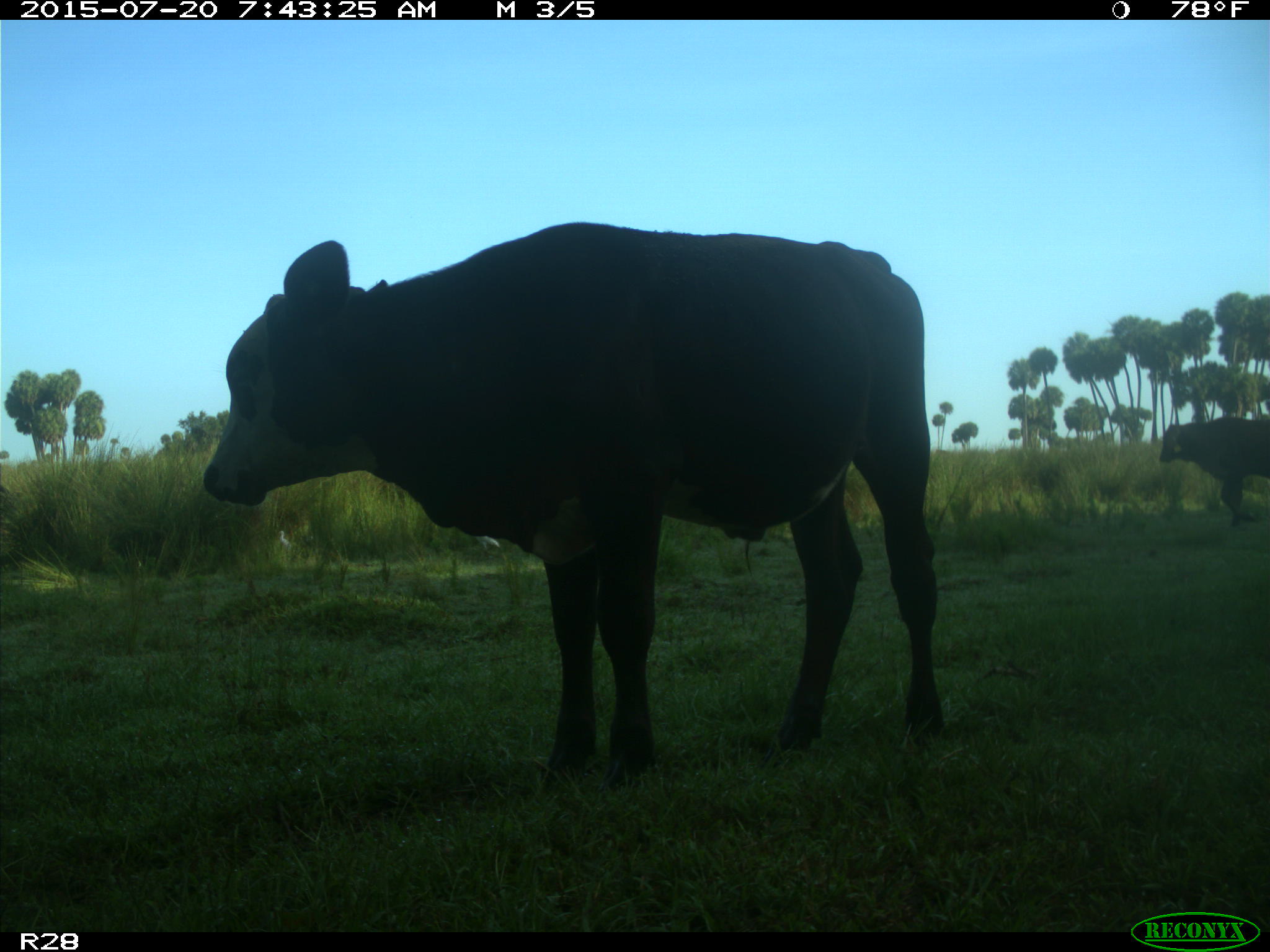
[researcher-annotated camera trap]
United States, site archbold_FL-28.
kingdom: Animalia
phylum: Chordata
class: Mammalia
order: Artiodactyla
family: Bovidae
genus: Bos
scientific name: Bos taurus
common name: domestic cow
Bos taurus (domestic cow).